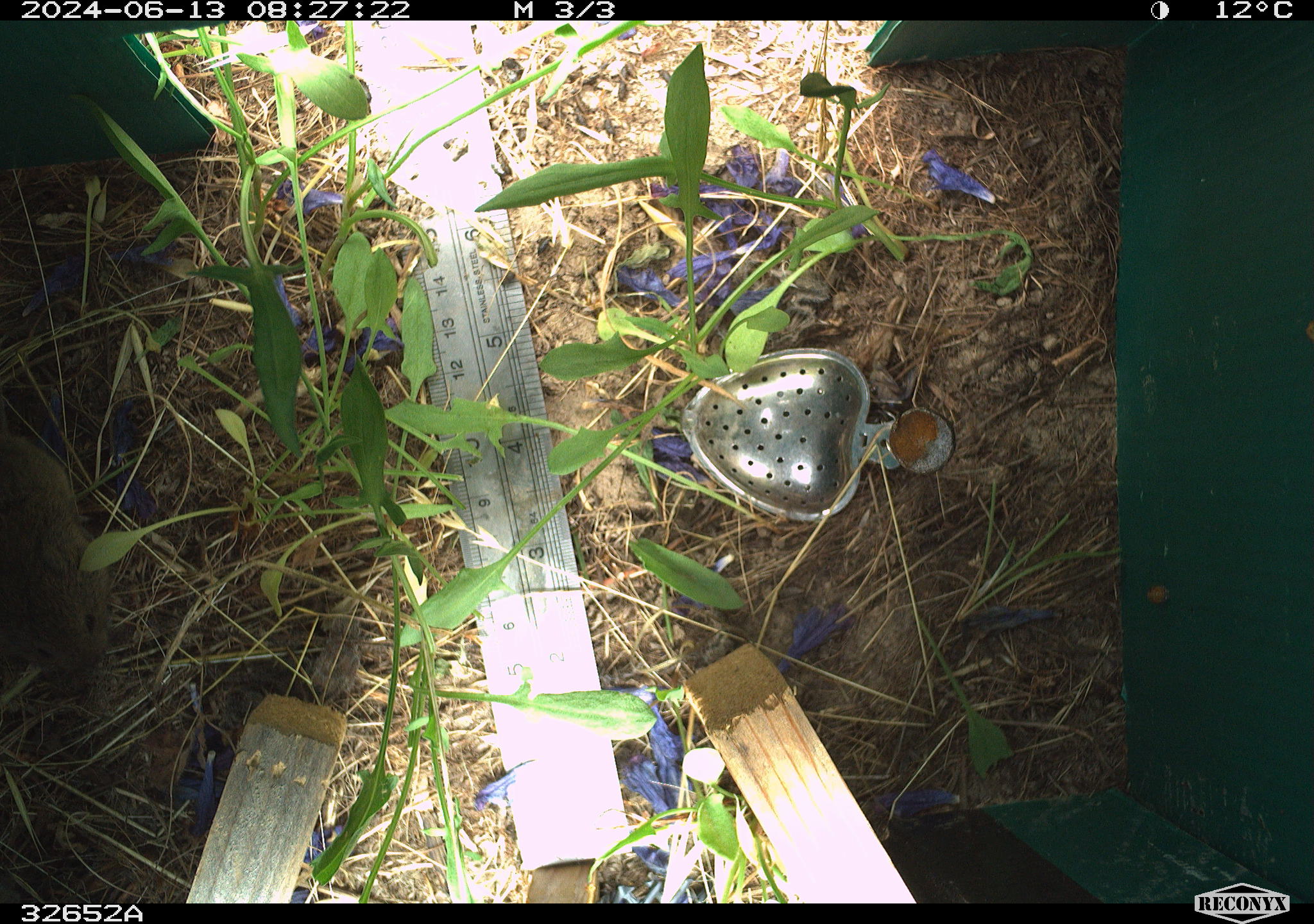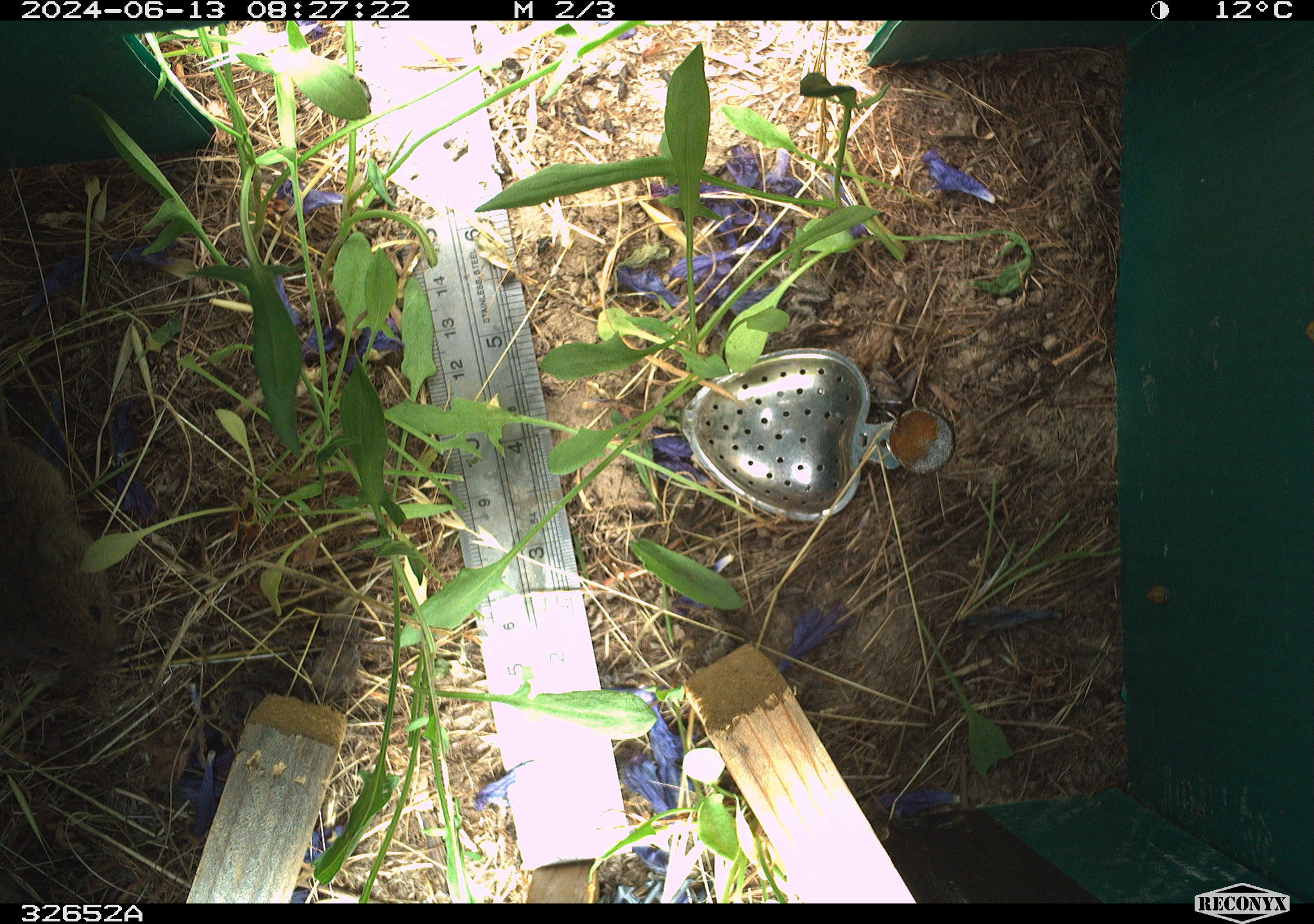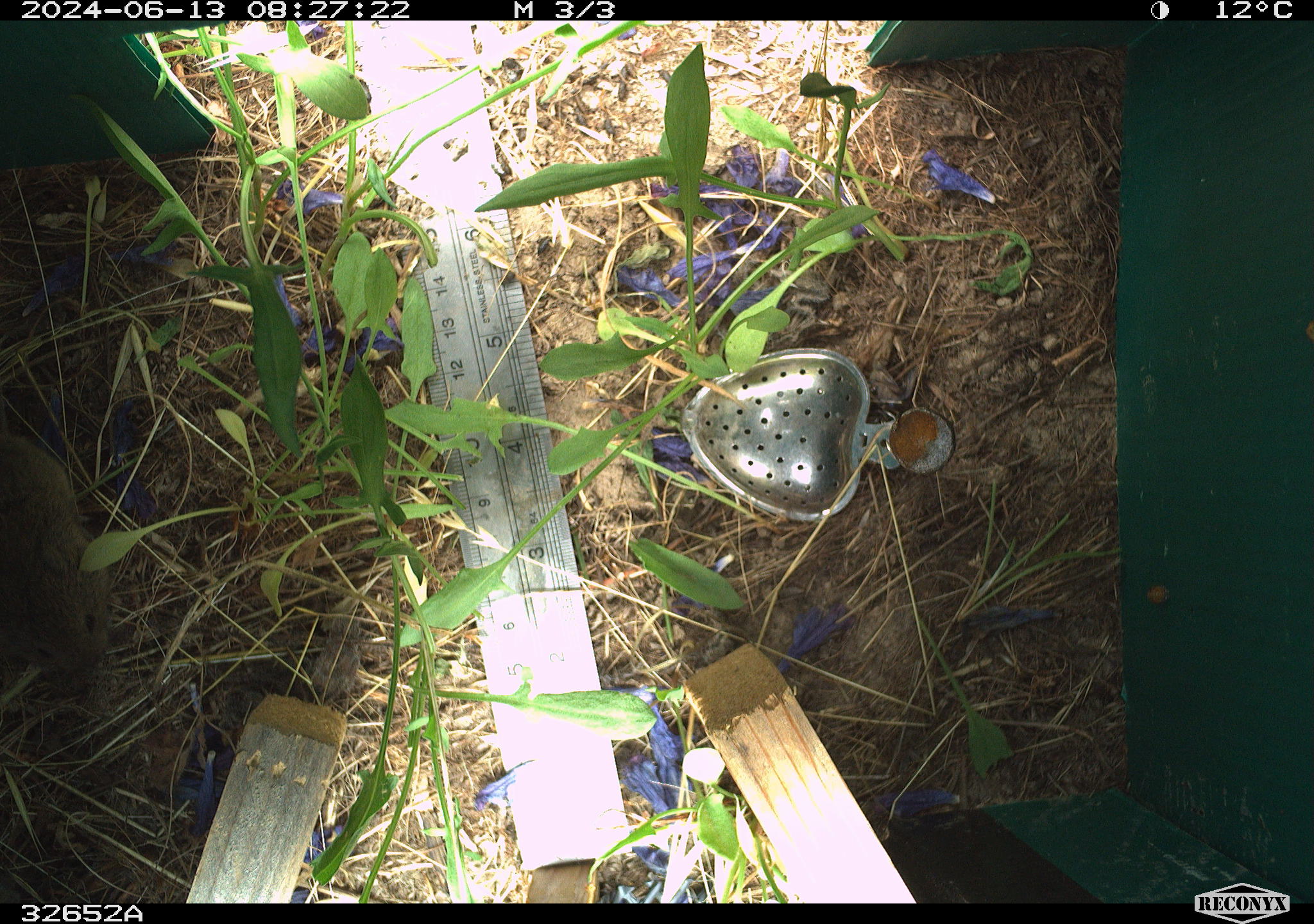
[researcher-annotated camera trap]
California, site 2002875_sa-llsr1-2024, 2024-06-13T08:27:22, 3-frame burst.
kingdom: Animalia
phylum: Chordata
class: Mammalia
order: Rodentia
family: Cricetidae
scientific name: Arvicolinae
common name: voles, lemmings, and muskrats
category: arvicolinae subfamily